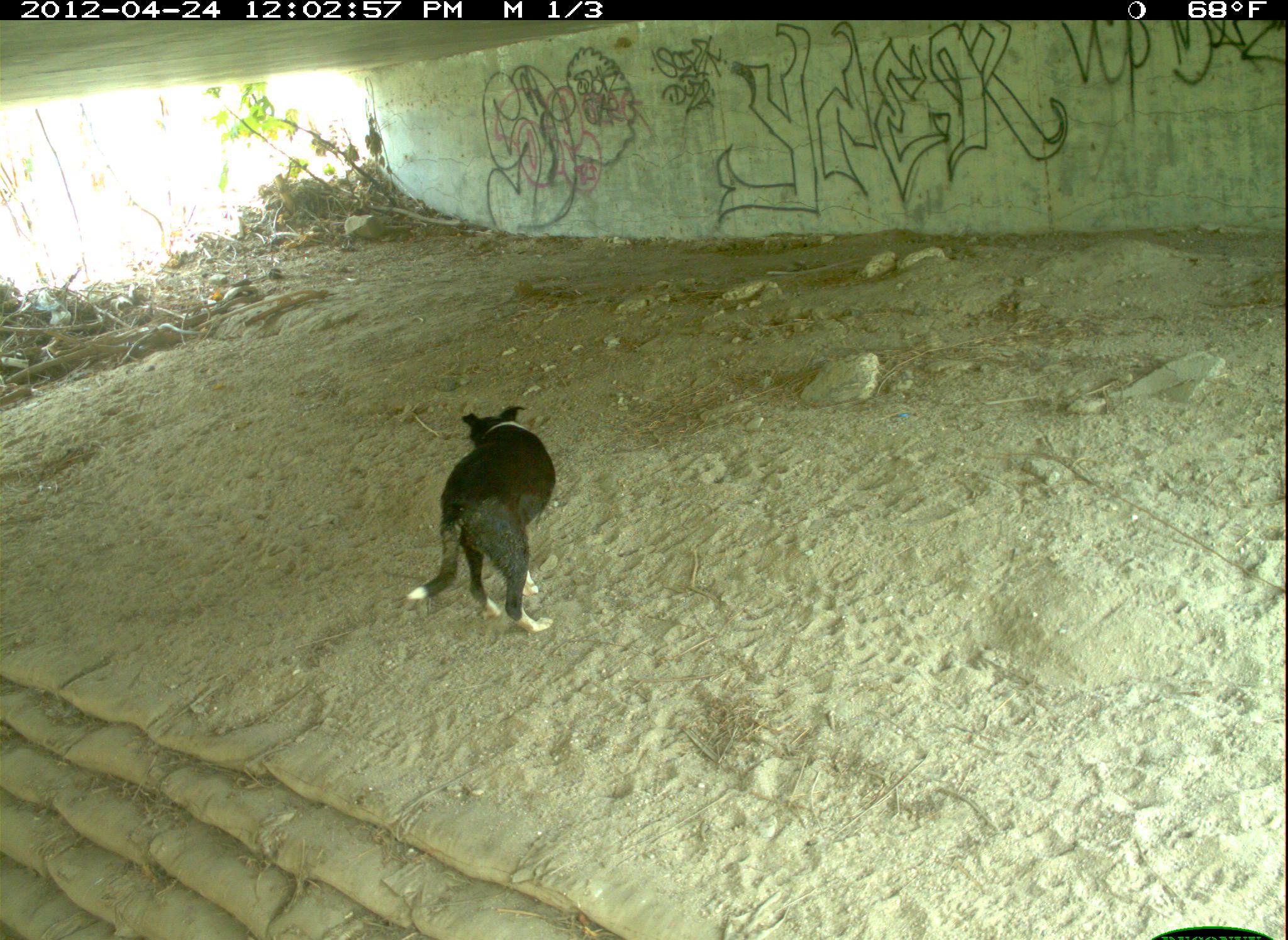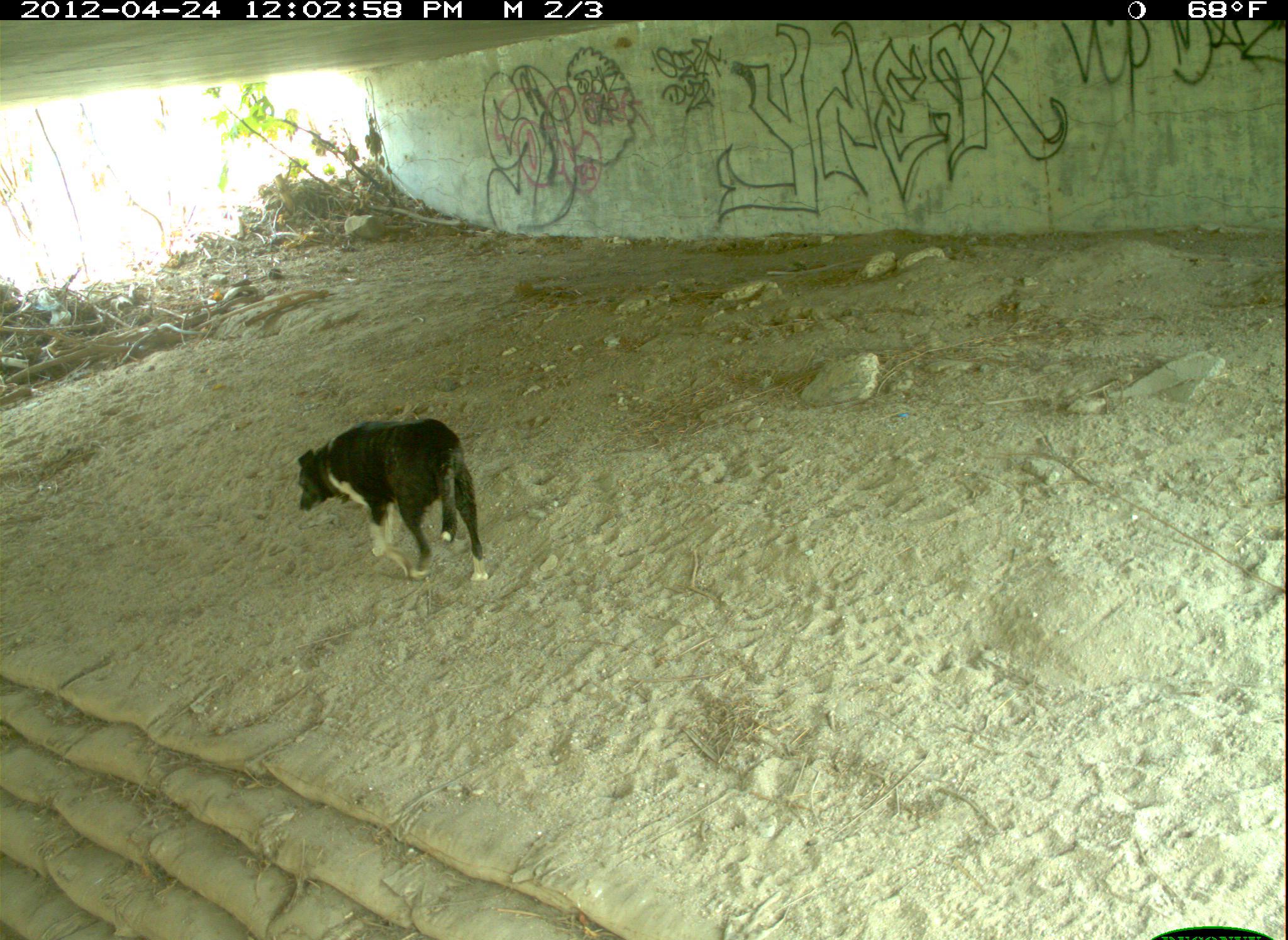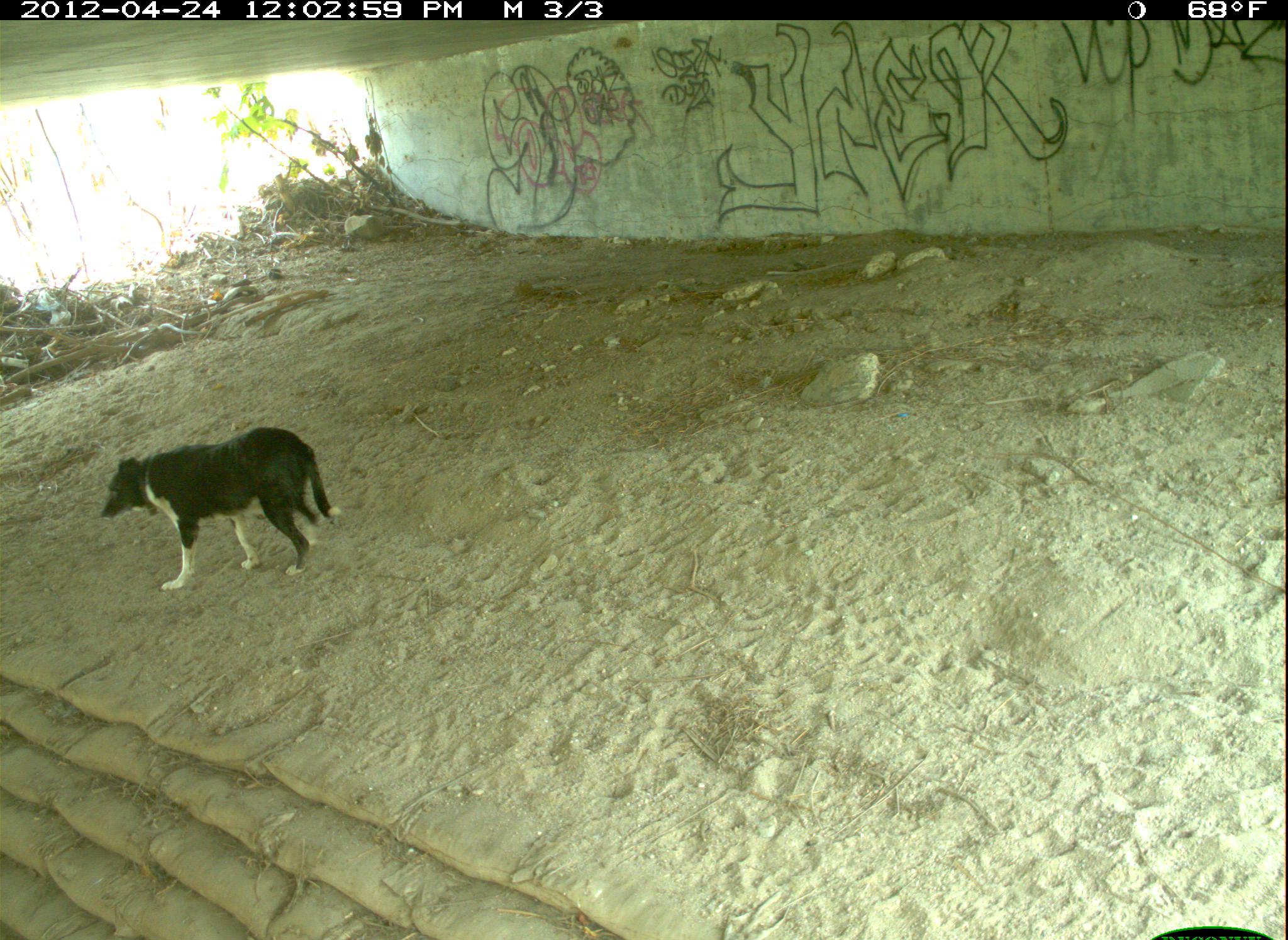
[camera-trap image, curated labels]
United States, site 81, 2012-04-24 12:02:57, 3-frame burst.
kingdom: Animalia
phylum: Chordata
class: Mammalia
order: Carnivora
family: Canidae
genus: Canis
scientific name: Canis familiaris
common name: domestic dog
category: dog